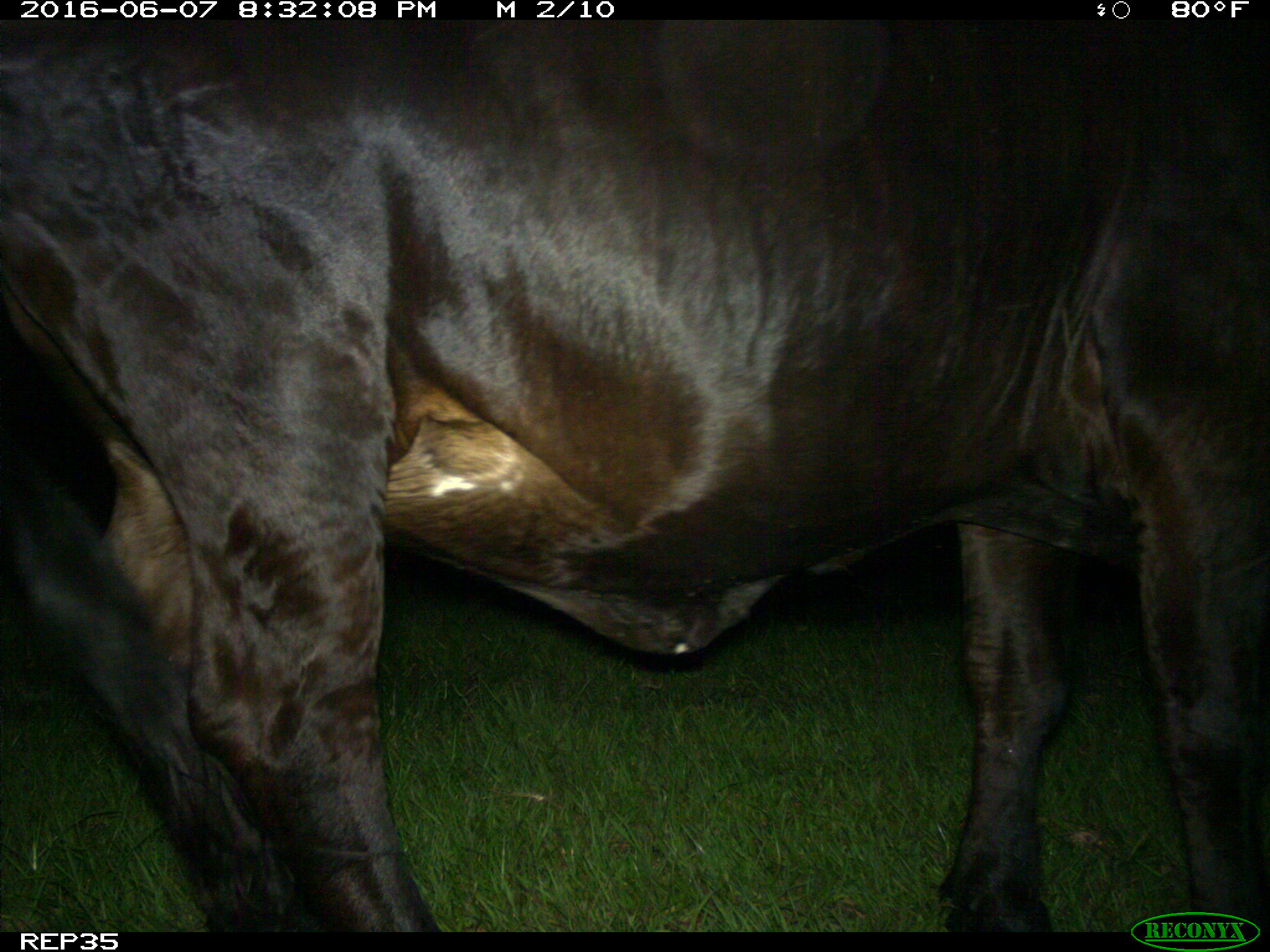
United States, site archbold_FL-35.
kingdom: Animalia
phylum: Chordata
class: Mammalia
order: Artiodactyla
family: Bovidae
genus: Bos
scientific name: Bos taurus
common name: domestic cow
Bos taurus (domestic cow).